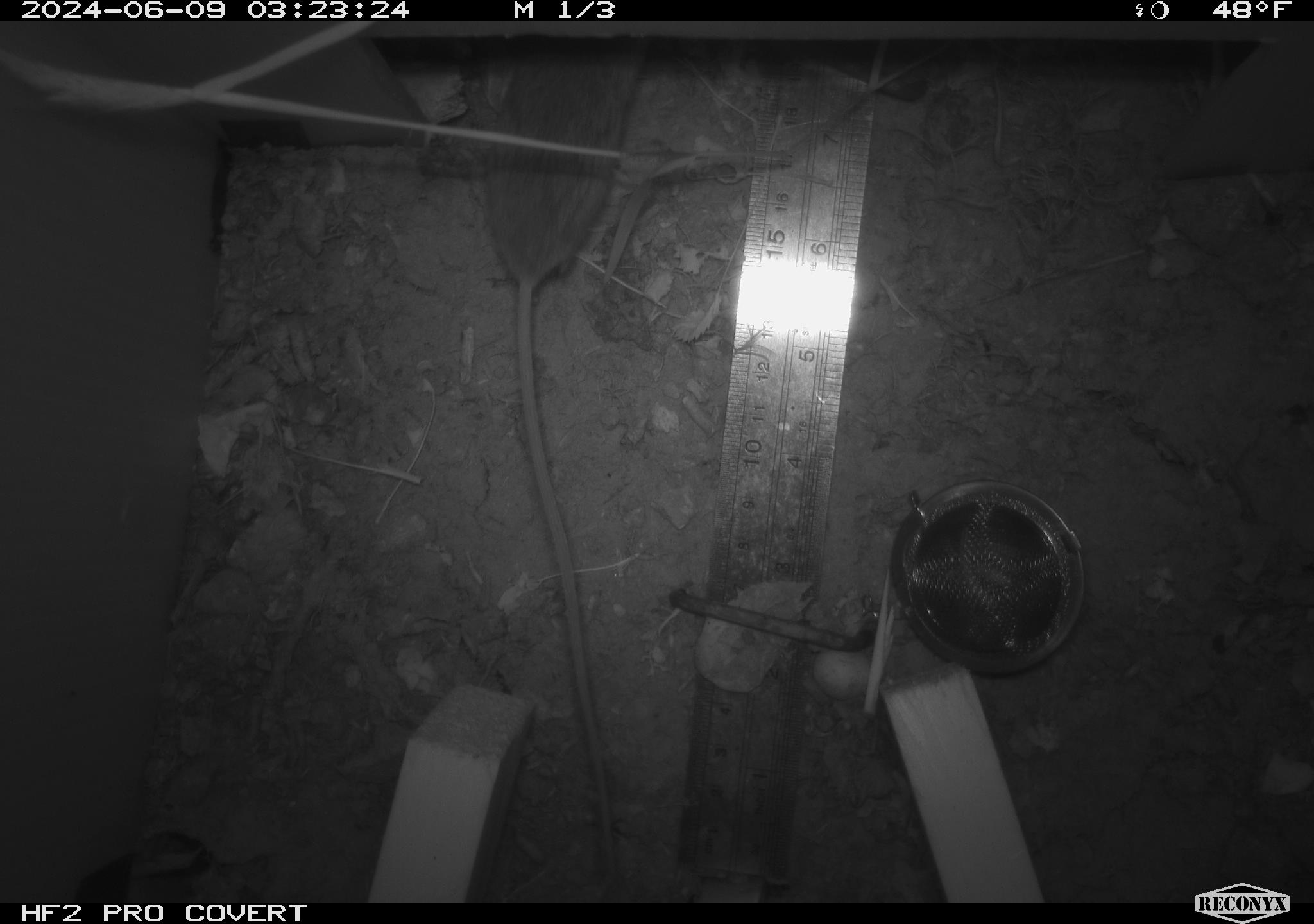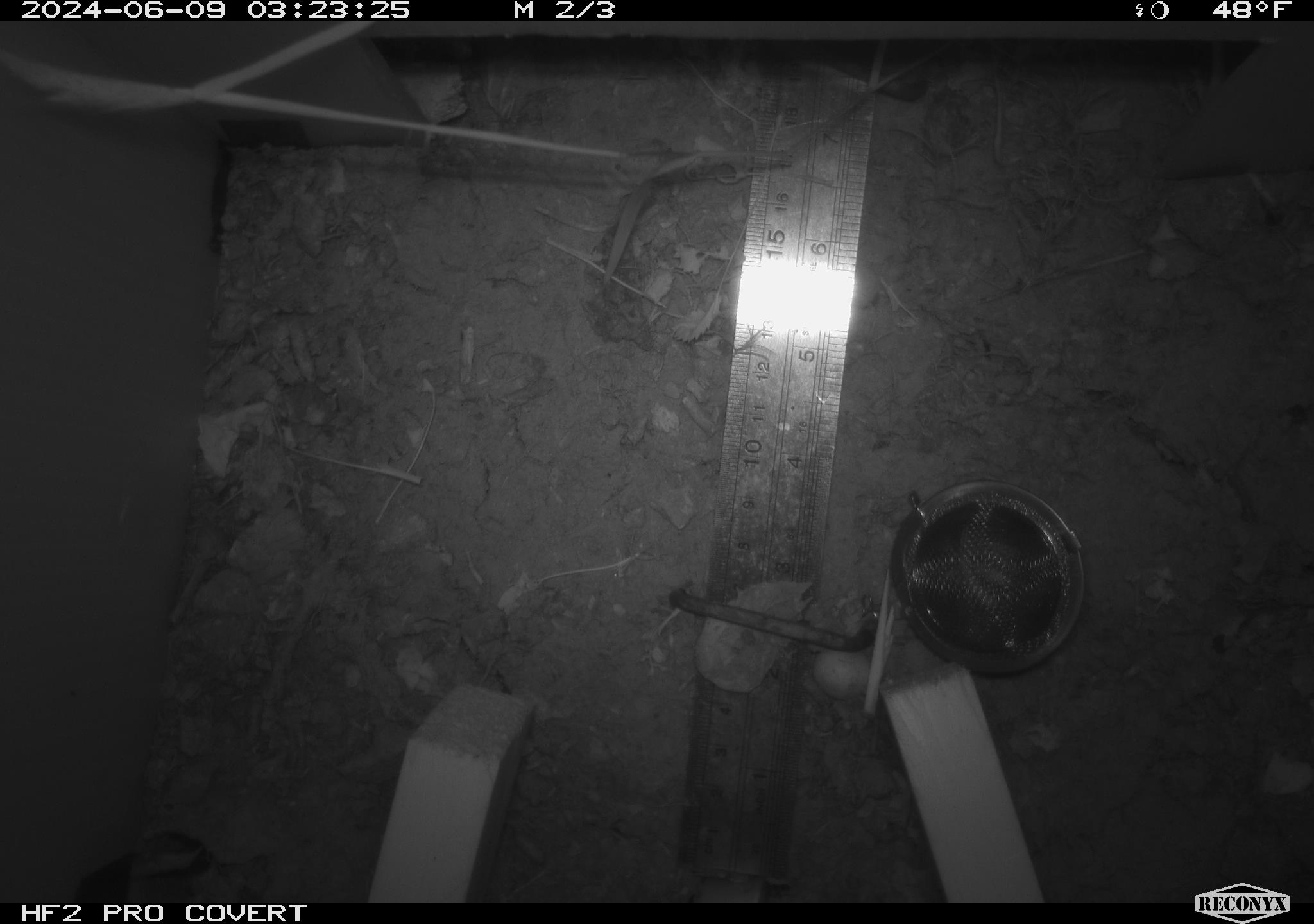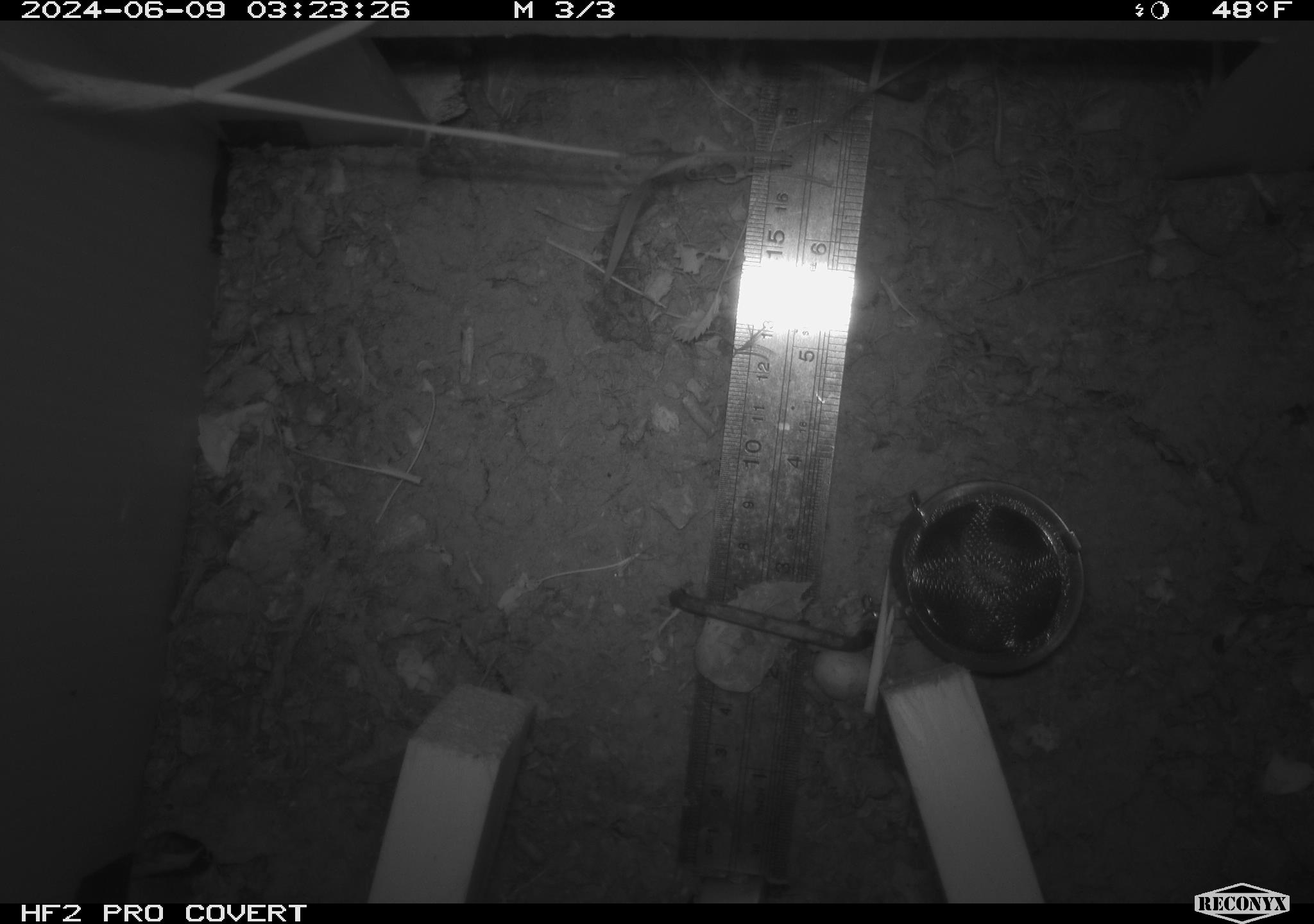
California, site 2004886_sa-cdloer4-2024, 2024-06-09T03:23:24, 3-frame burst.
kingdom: Animalia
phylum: Chordata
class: Mammalia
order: Rodentia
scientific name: Rodentia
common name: rodent